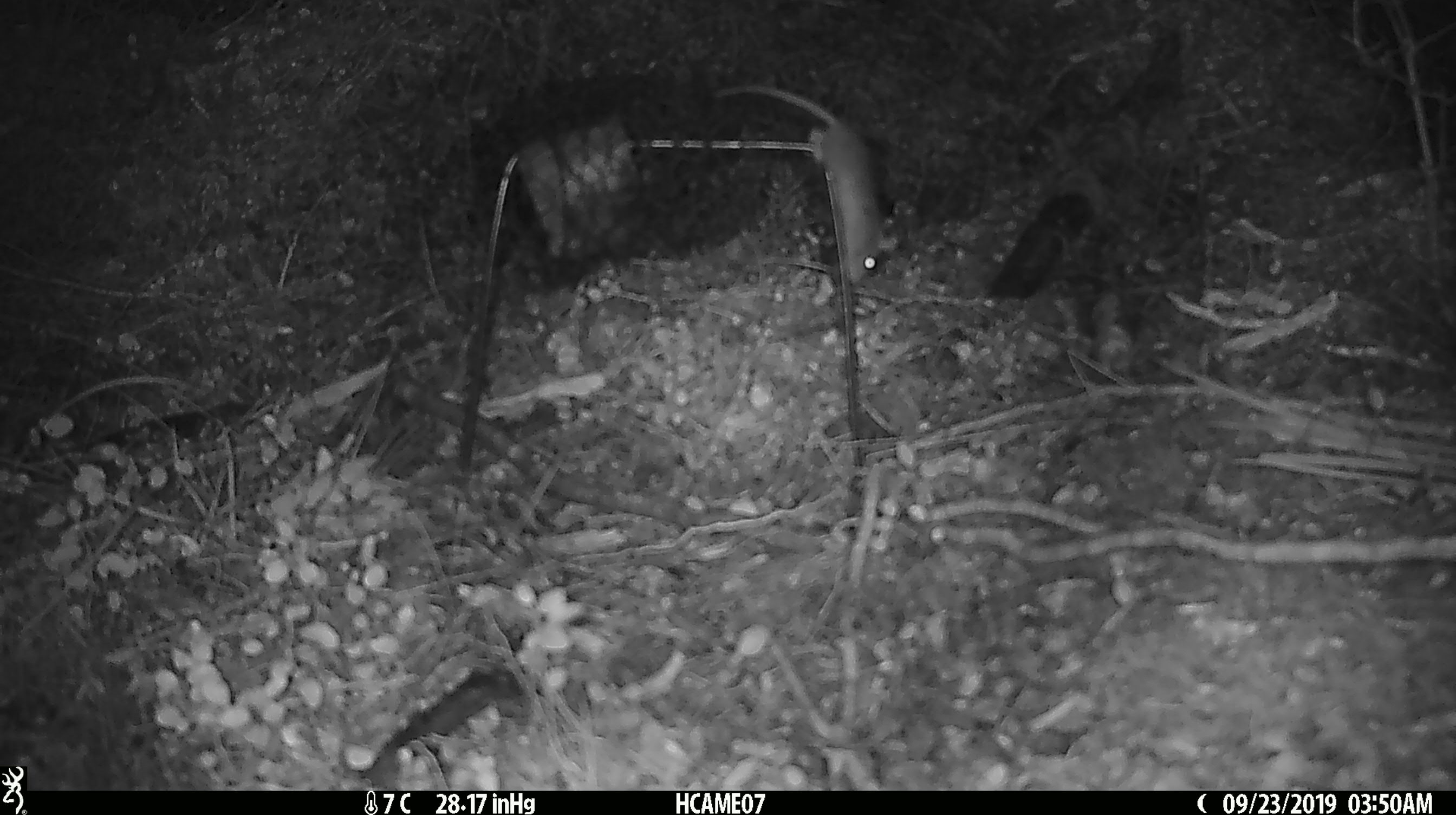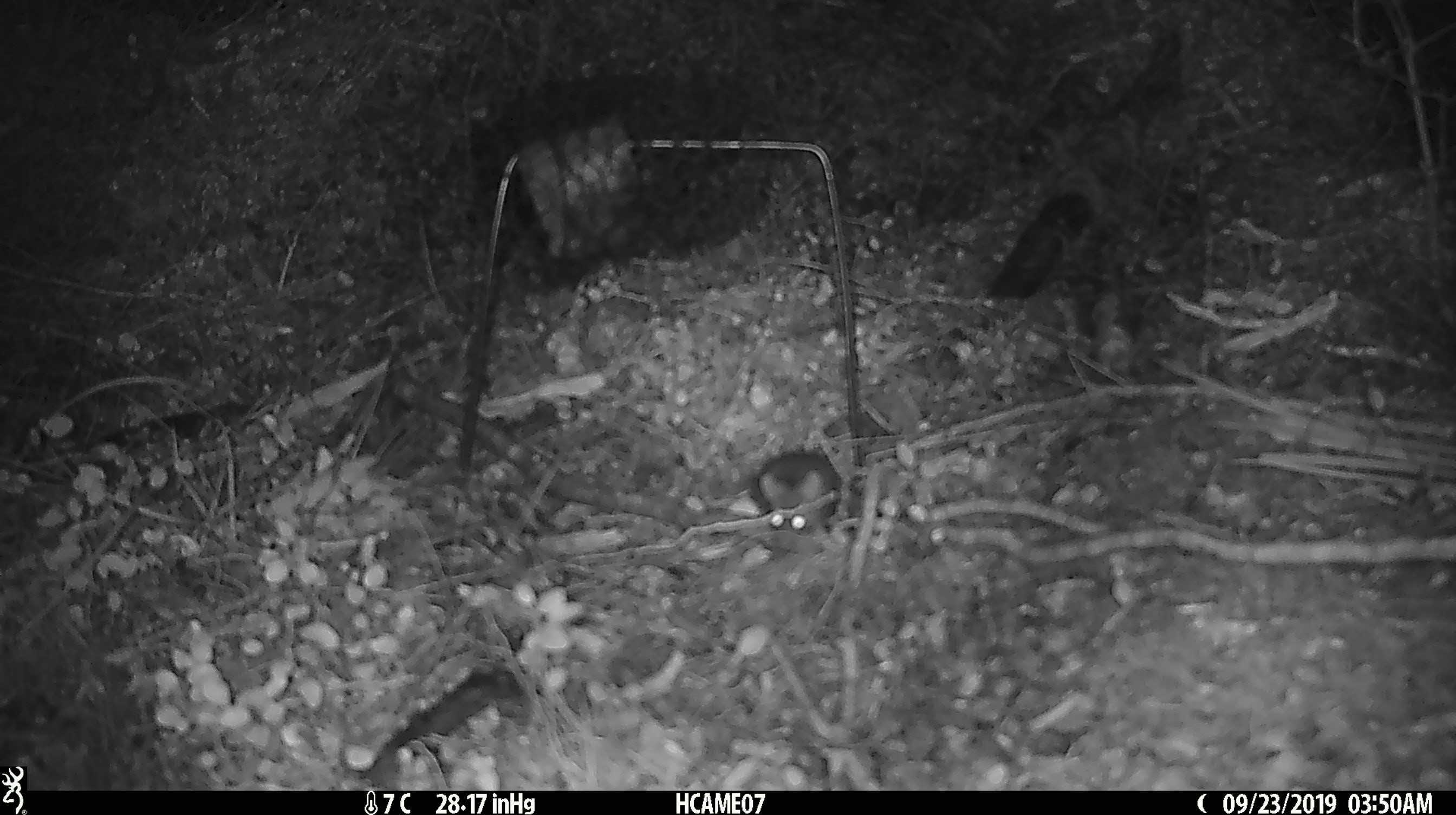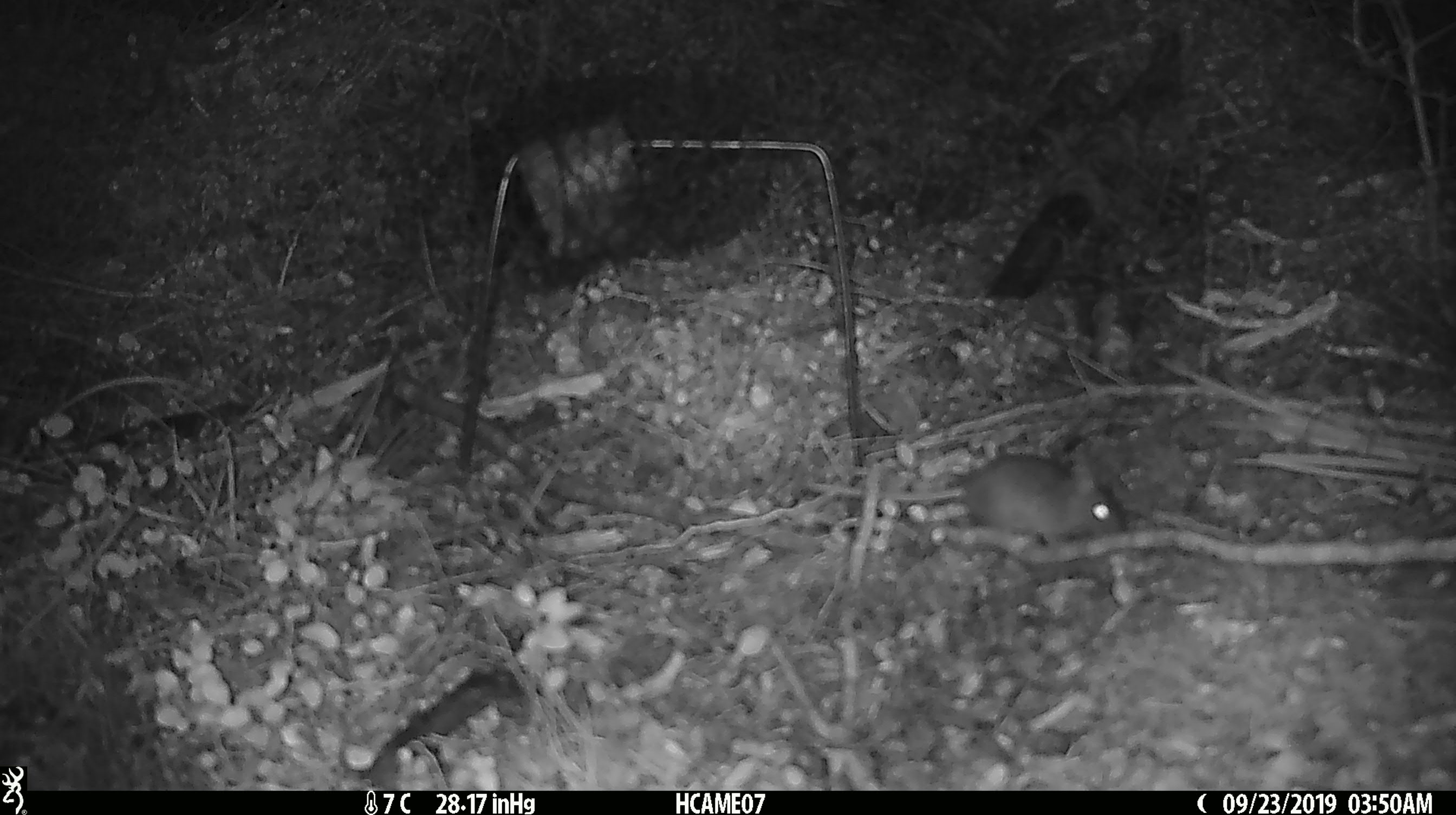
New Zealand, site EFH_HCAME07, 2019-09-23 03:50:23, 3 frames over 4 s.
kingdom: Animalia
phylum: Chordata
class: Mammalia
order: Rodentia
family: Muridae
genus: Mus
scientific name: Mus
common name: mouse